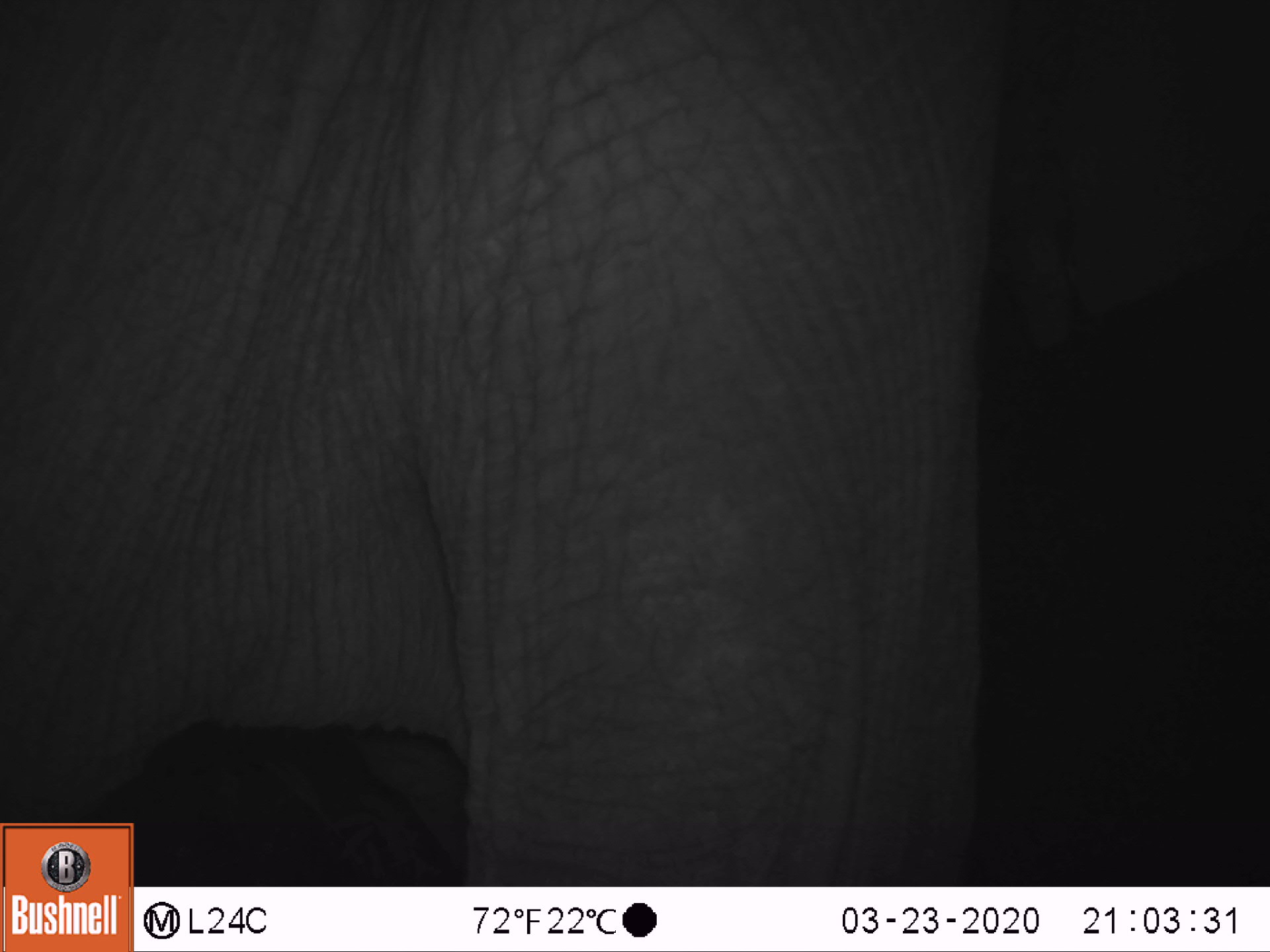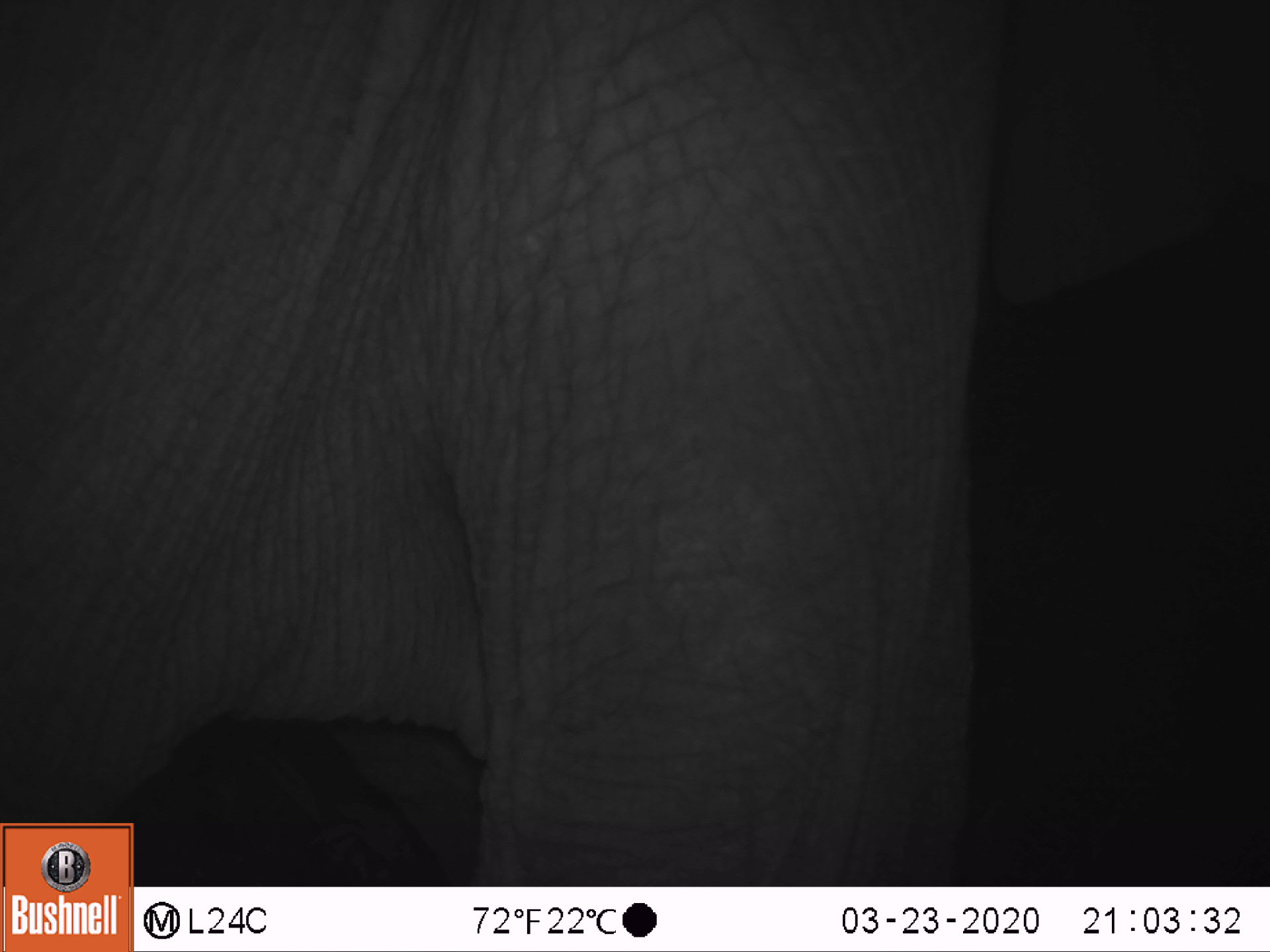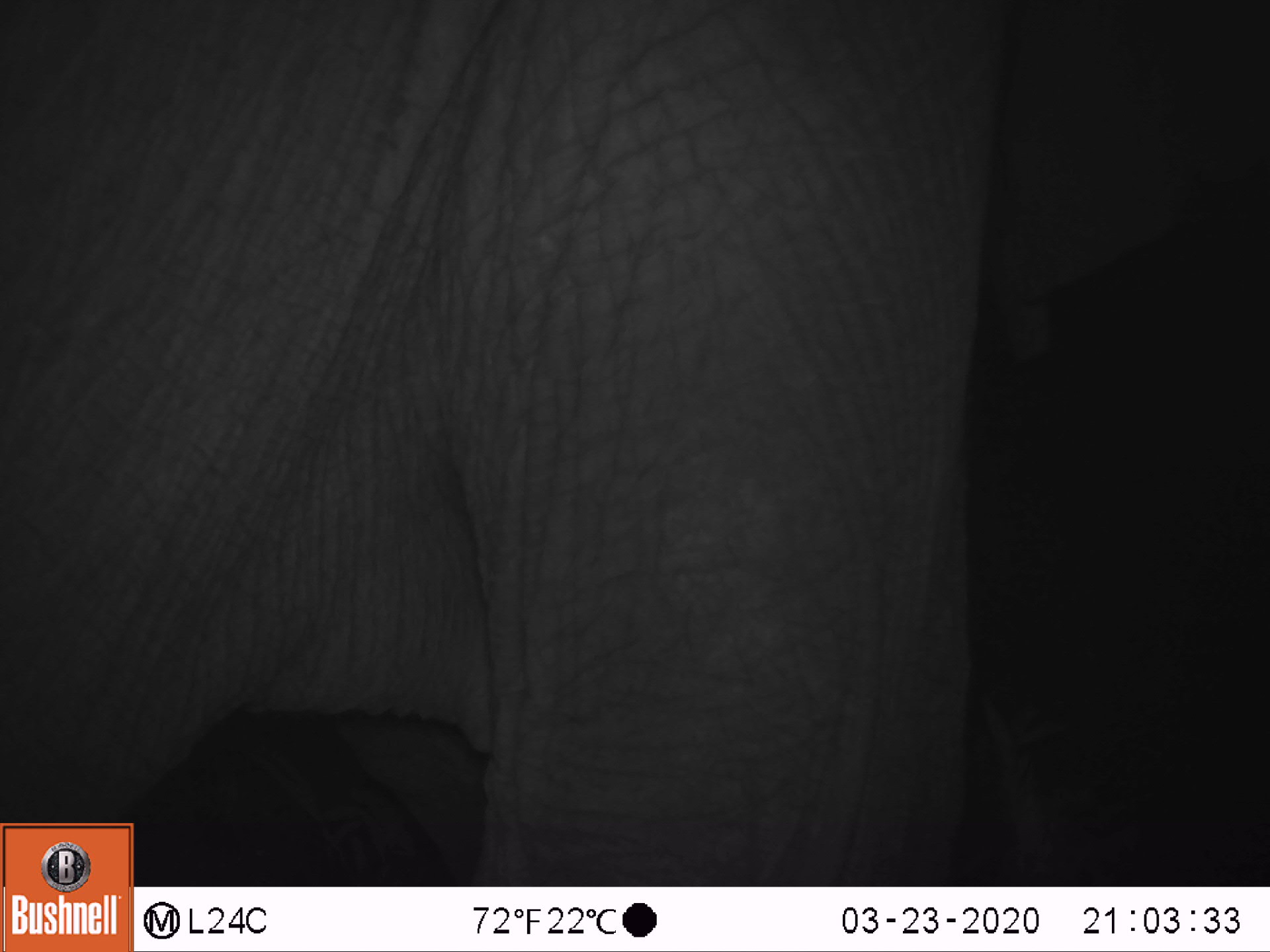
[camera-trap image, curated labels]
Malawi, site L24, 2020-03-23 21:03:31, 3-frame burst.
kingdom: Animalia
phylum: Chordata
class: Mammalia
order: Proboscidea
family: Elephantidae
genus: Loxodonta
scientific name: Loxodonta africana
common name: african savanna elephant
African savanna elephant (Loxodonta africana), count 1.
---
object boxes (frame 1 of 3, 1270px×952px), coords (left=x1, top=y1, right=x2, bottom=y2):
african savanna elephant: (left=2, top=0, right=1262, bottom=813)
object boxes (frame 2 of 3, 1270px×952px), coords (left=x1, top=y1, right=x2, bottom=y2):
african savanna elephant: (left=0, top=0, right=1262, bottom=816)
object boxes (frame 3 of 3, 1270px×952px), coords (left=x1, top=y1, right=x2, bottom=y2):
african savanna elephant: (left=2, top=0, right=1262, bottom=814)